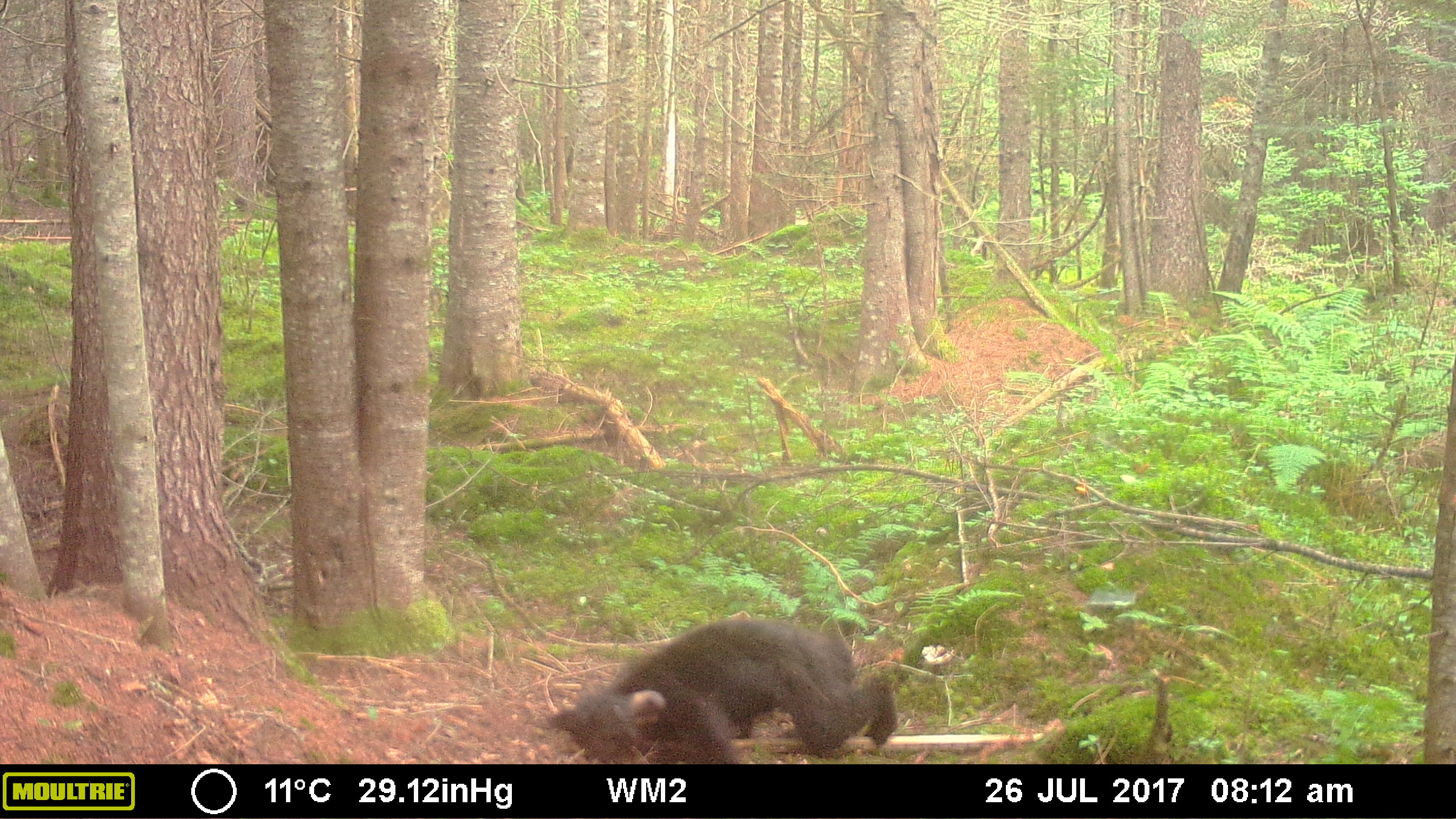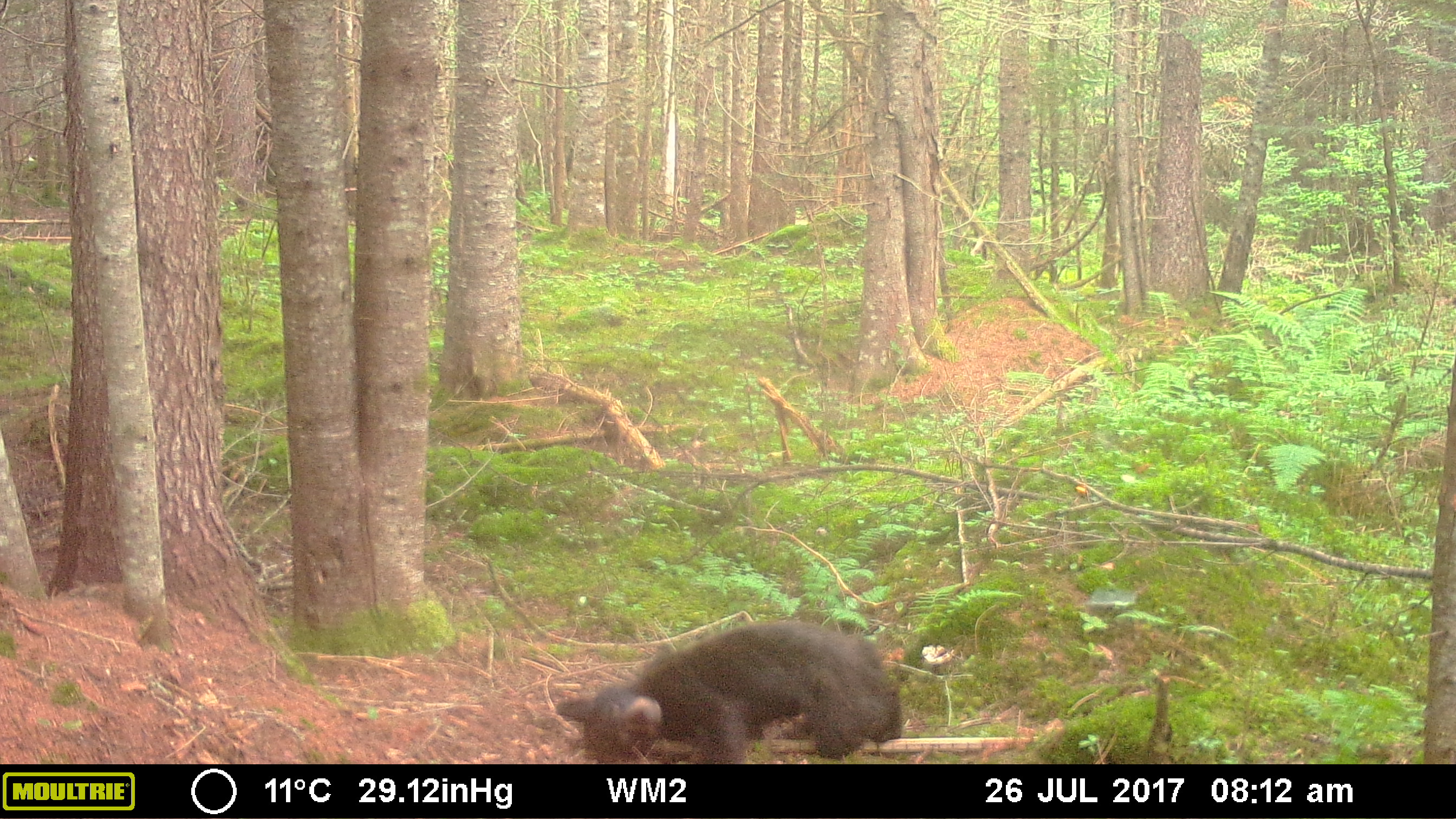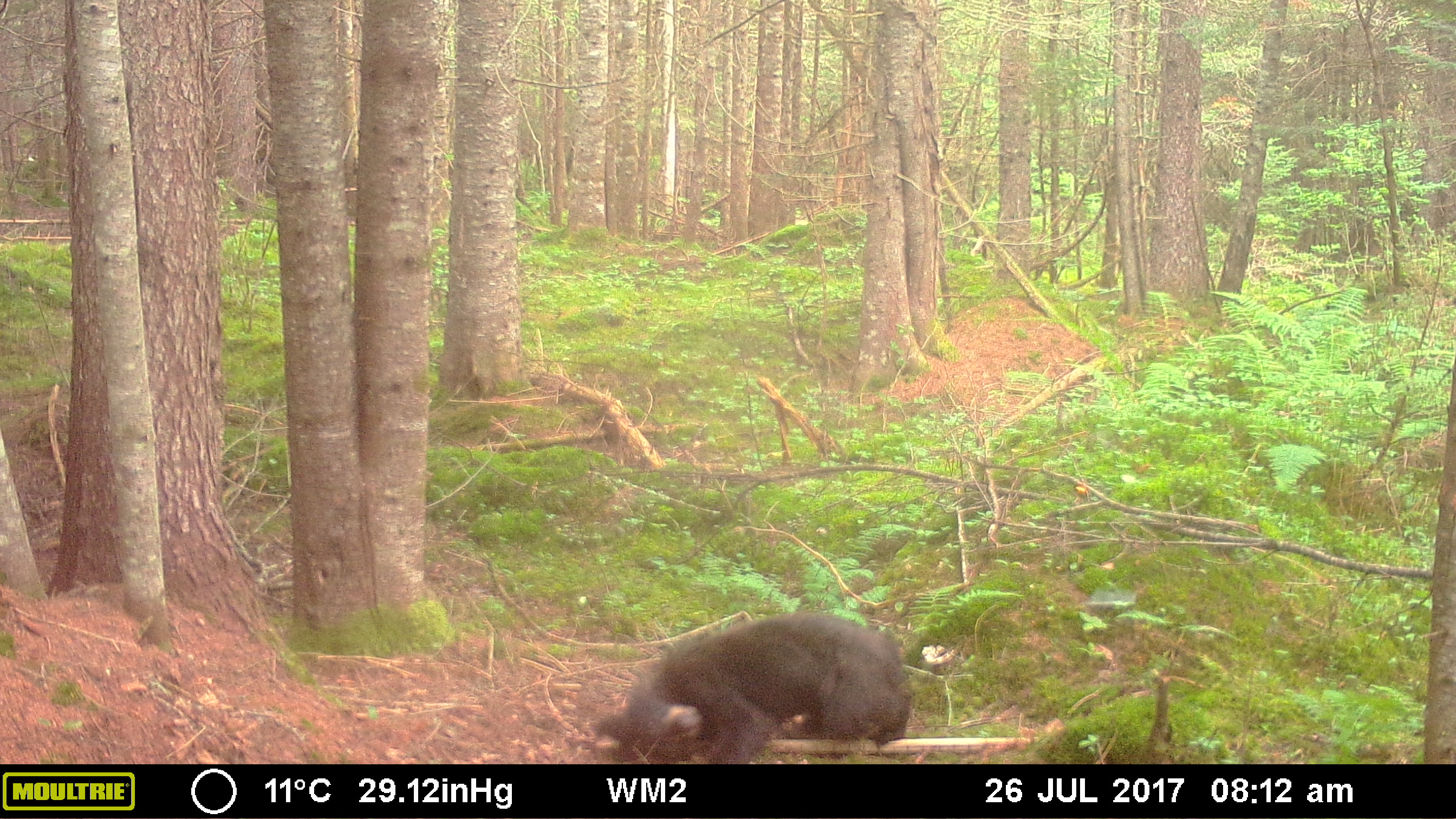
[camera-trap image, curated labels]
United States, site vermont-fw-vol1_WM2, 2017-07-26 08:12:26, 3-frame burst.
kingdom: Animalia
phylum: Chordata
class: Mammalia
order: Carnivora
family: Ursidae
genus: Ursus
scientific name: Ursus americanus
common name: black bear